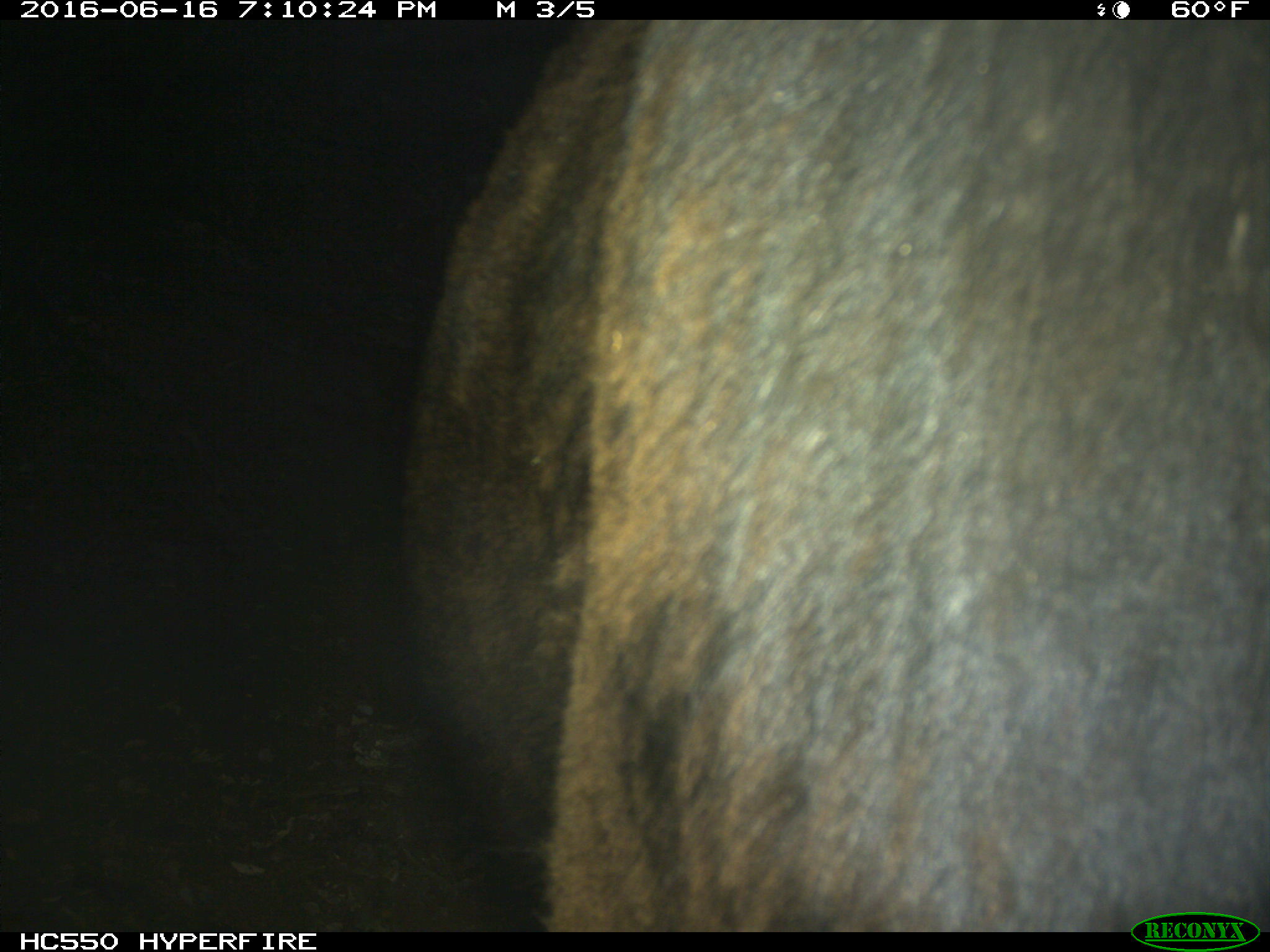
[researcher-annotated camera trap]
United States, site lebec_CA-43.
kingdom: Animalia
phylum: Chordata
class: Mammalia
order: Artiodactyla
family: Bovidae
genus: Bos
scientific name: Bos taurus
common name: domestic cow